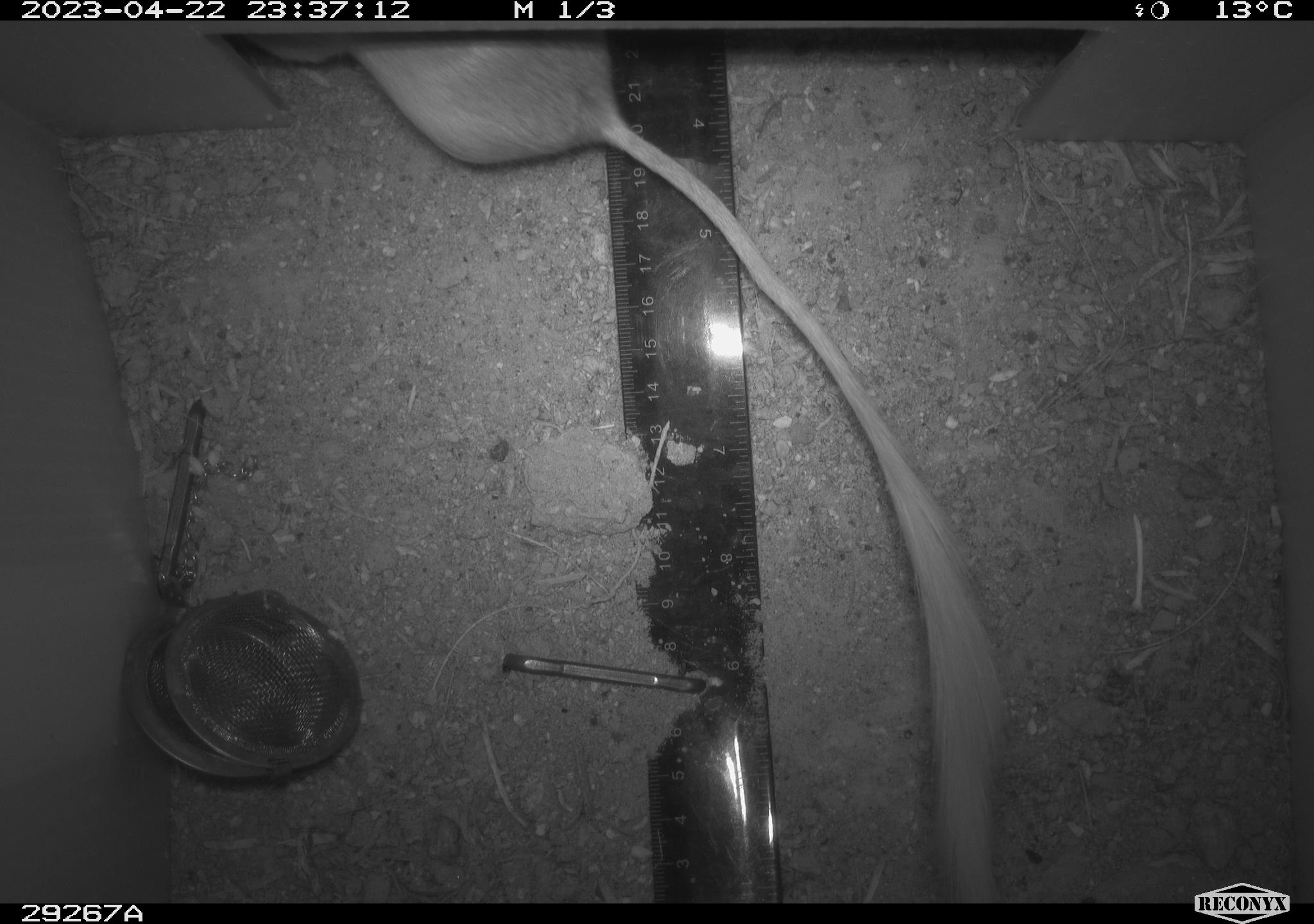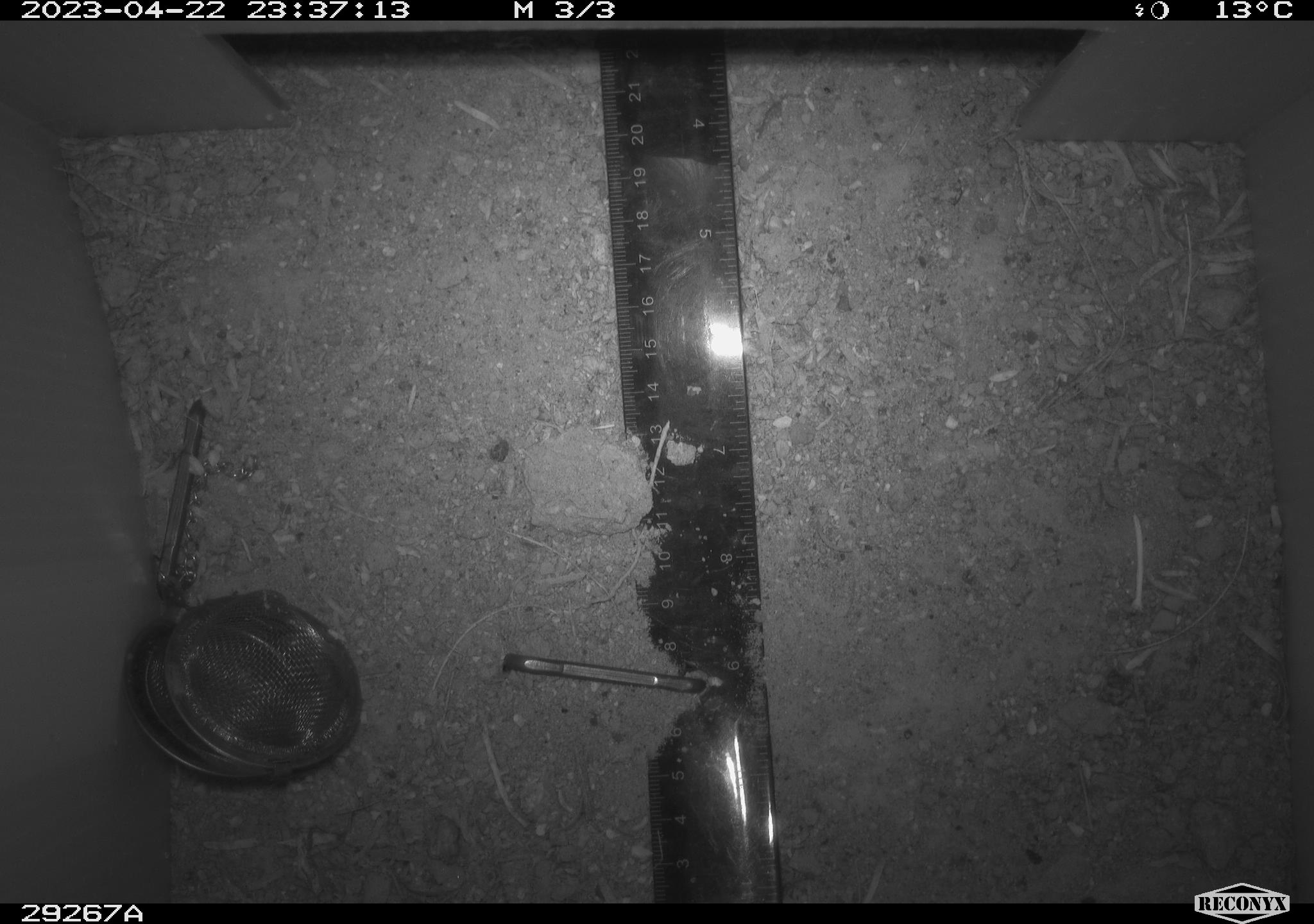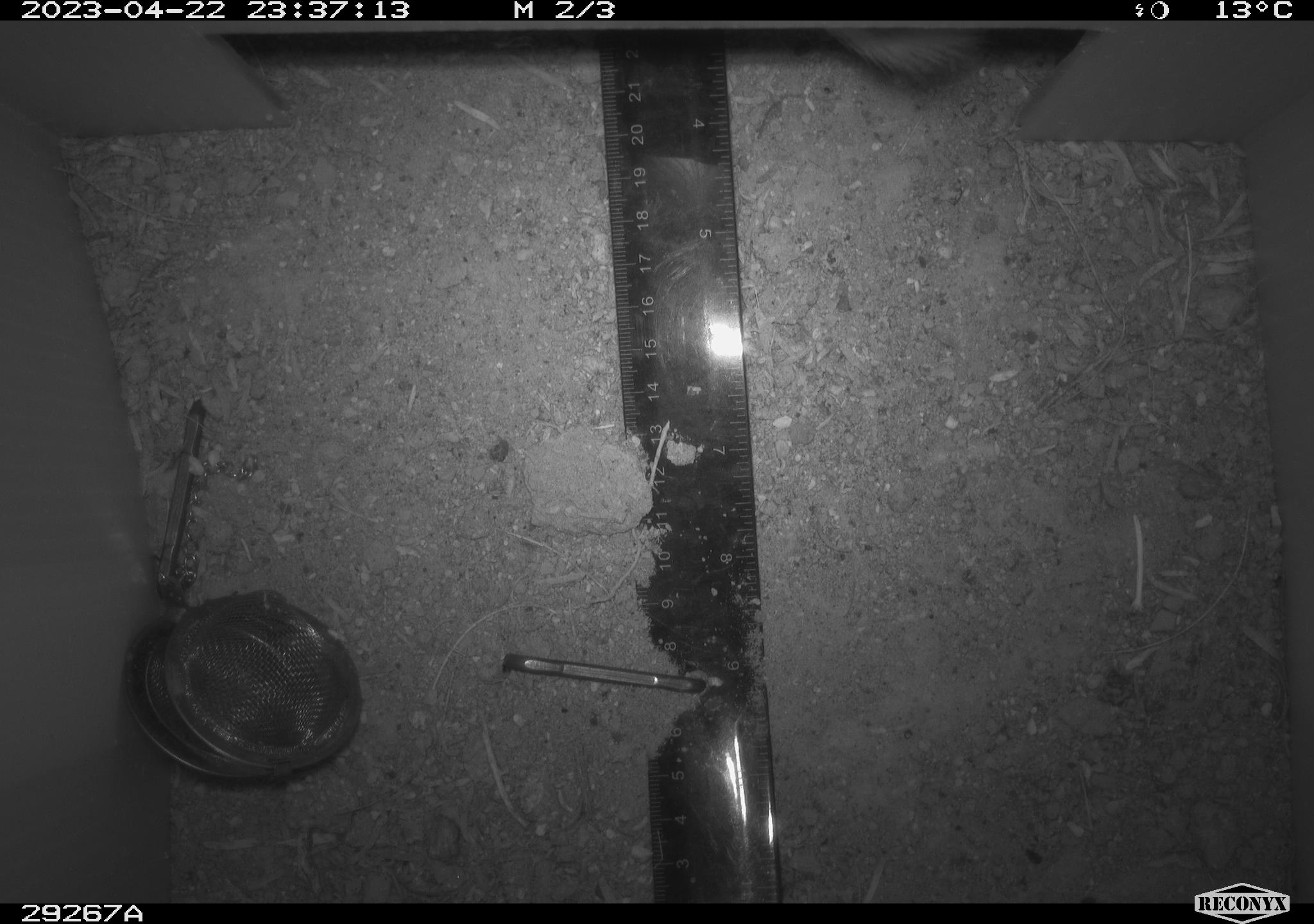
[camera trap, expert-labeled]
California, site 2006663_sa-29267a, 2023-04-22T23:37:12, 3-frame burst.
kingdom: Animalia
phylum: Chordata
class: Mammalia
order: Rodentia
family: Heteromyidae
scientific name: Heteromyidae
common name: kangaroo rats and pocket mice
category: heteromyidae family